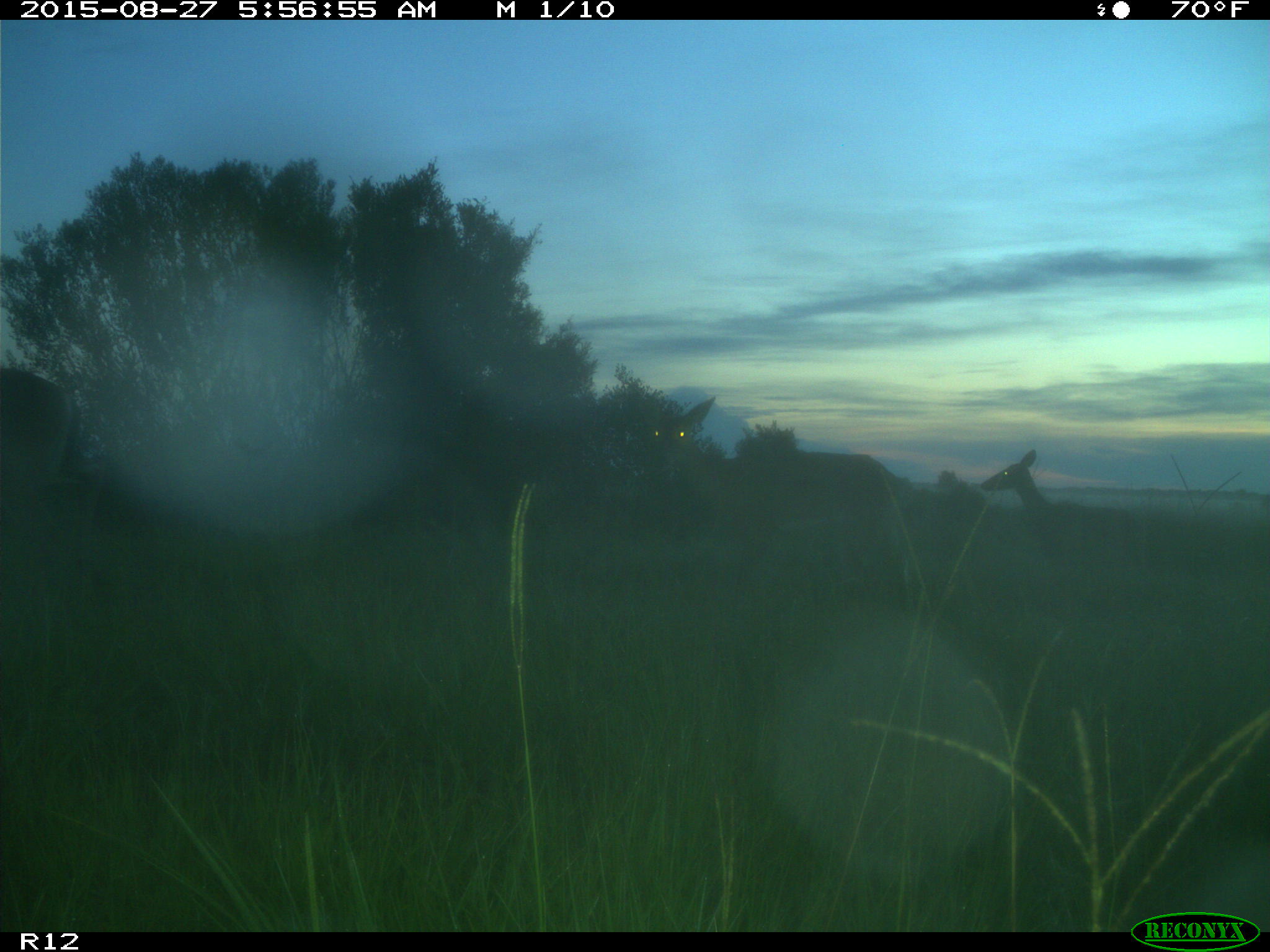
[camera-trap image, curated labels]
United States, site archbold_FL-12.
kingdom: Animalia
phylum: Chordata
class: Mammalia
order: Artiodactyla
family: Cervidae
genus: Odocoileus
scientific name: Odocoileus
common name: deer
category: unidentified deer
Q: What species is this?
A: Unidentified deer (deer) (Odocoileus).